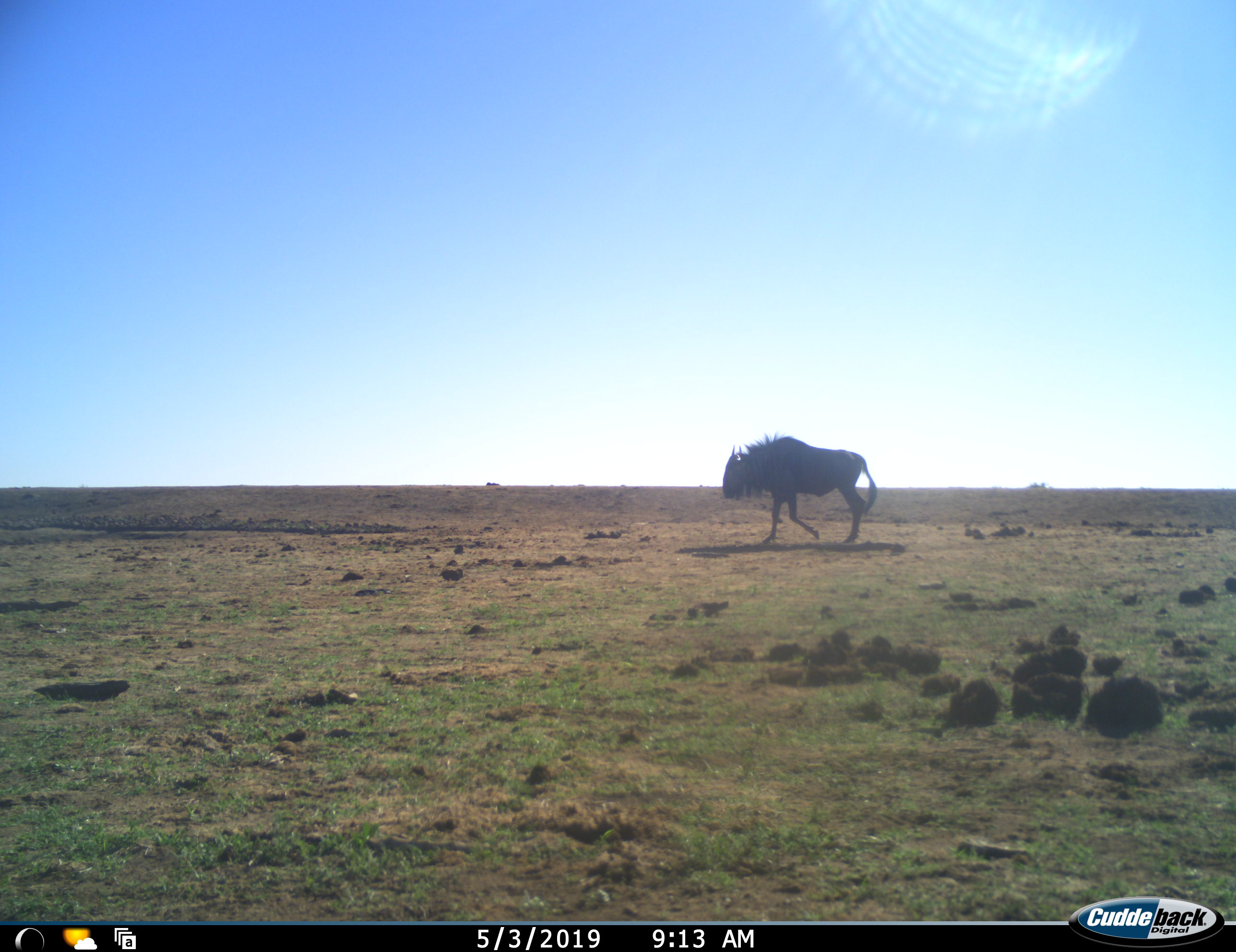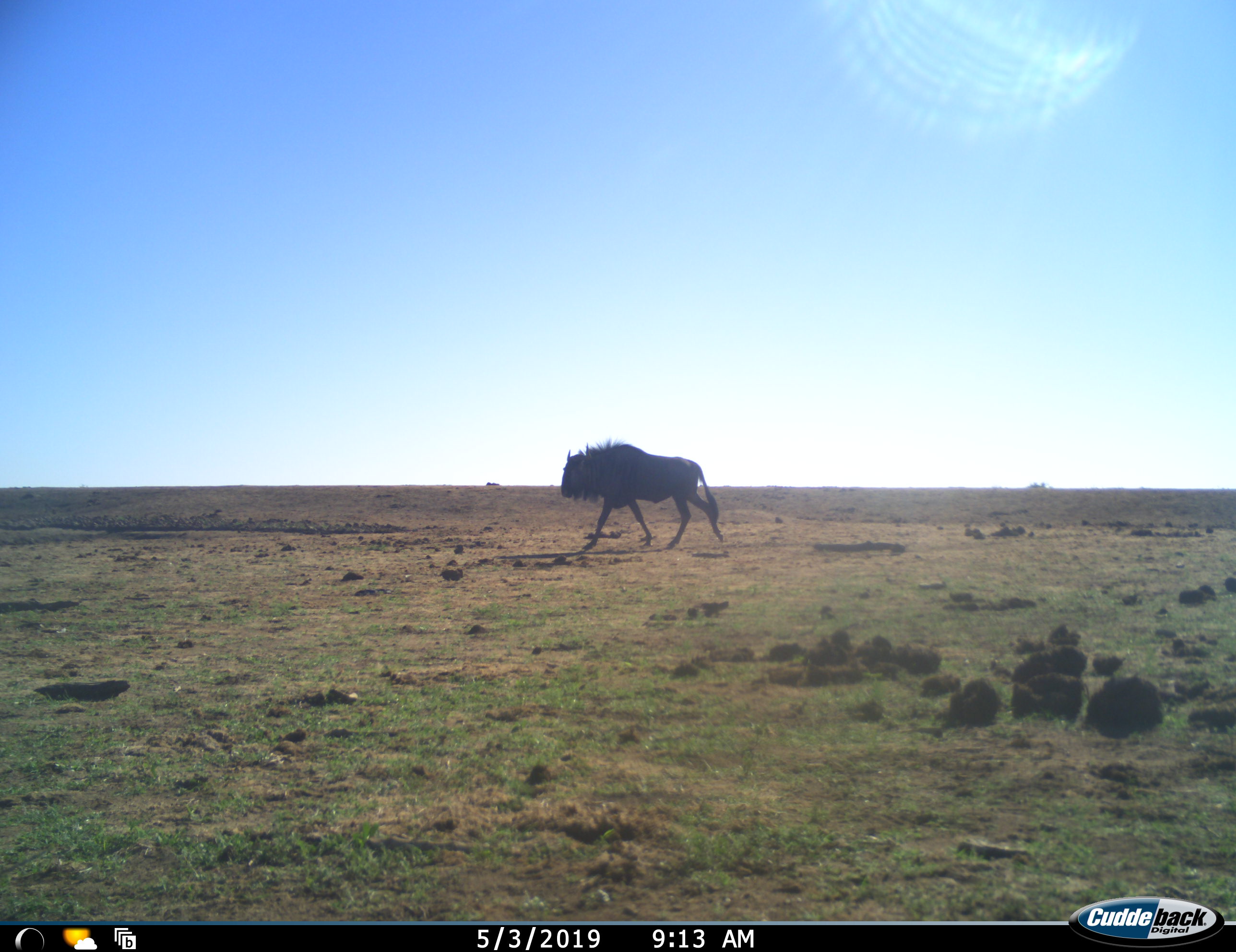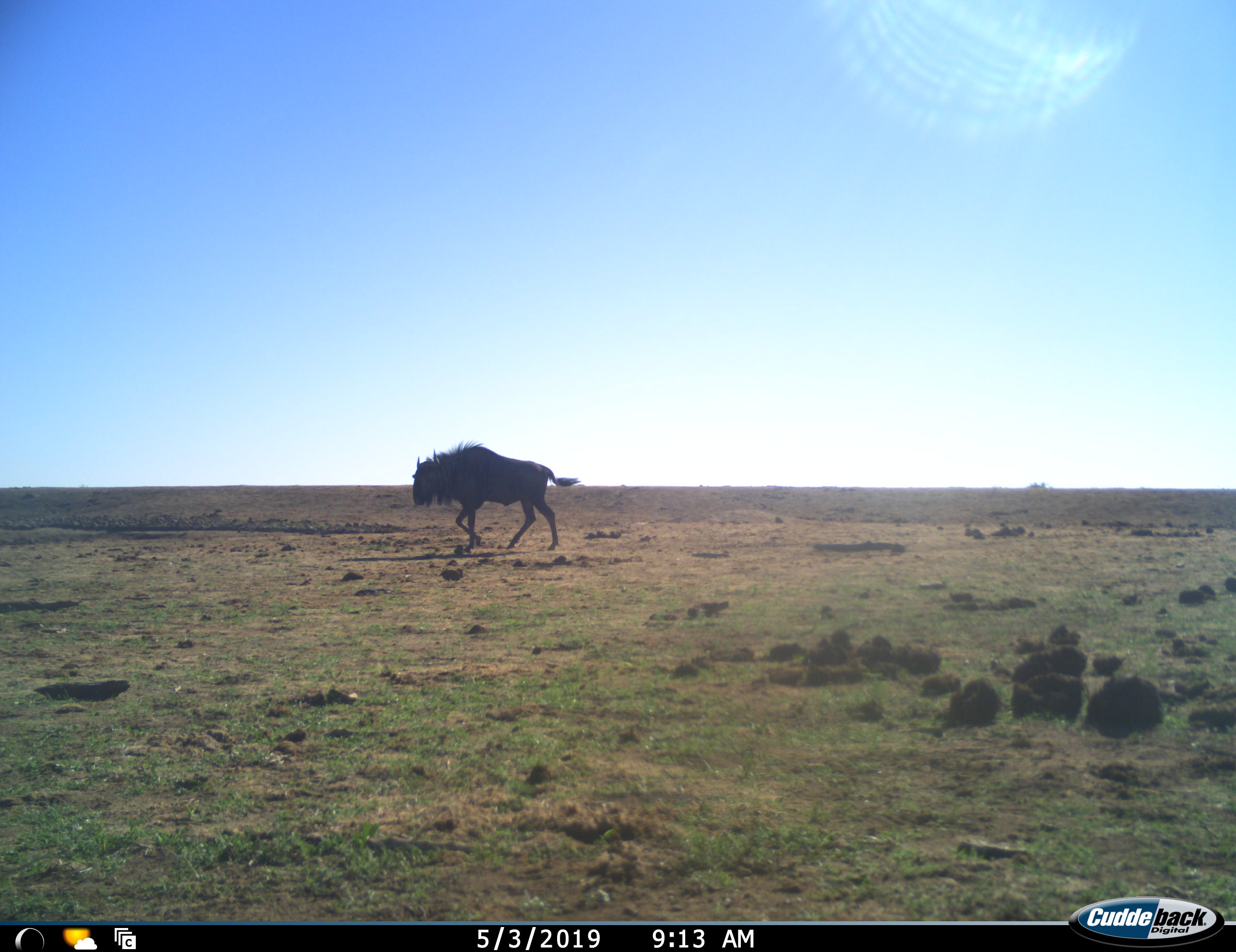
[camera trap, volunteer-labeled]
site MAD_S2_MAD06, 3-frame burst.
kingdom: Animalia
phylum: Chordata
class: Mammalia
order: Artiodactyla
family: Bovidae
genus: Connochaetes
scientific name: Connochaetes taurinus taurinus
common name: blue wildebeest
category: wildebeestblue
Wildebeestblue (blue wildebeest) (Connochaetes taurinus taurinus), count 1. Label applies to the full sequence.